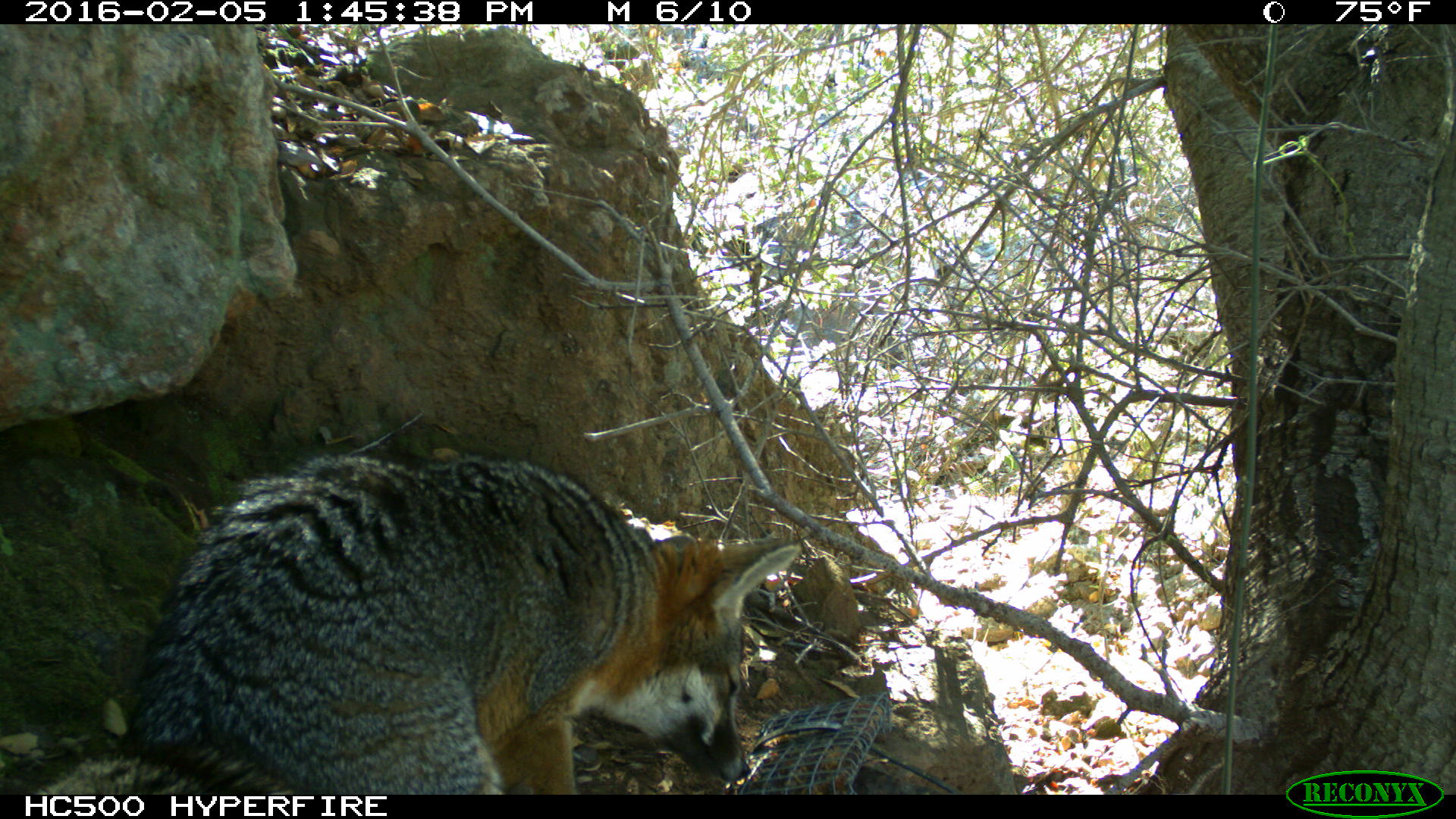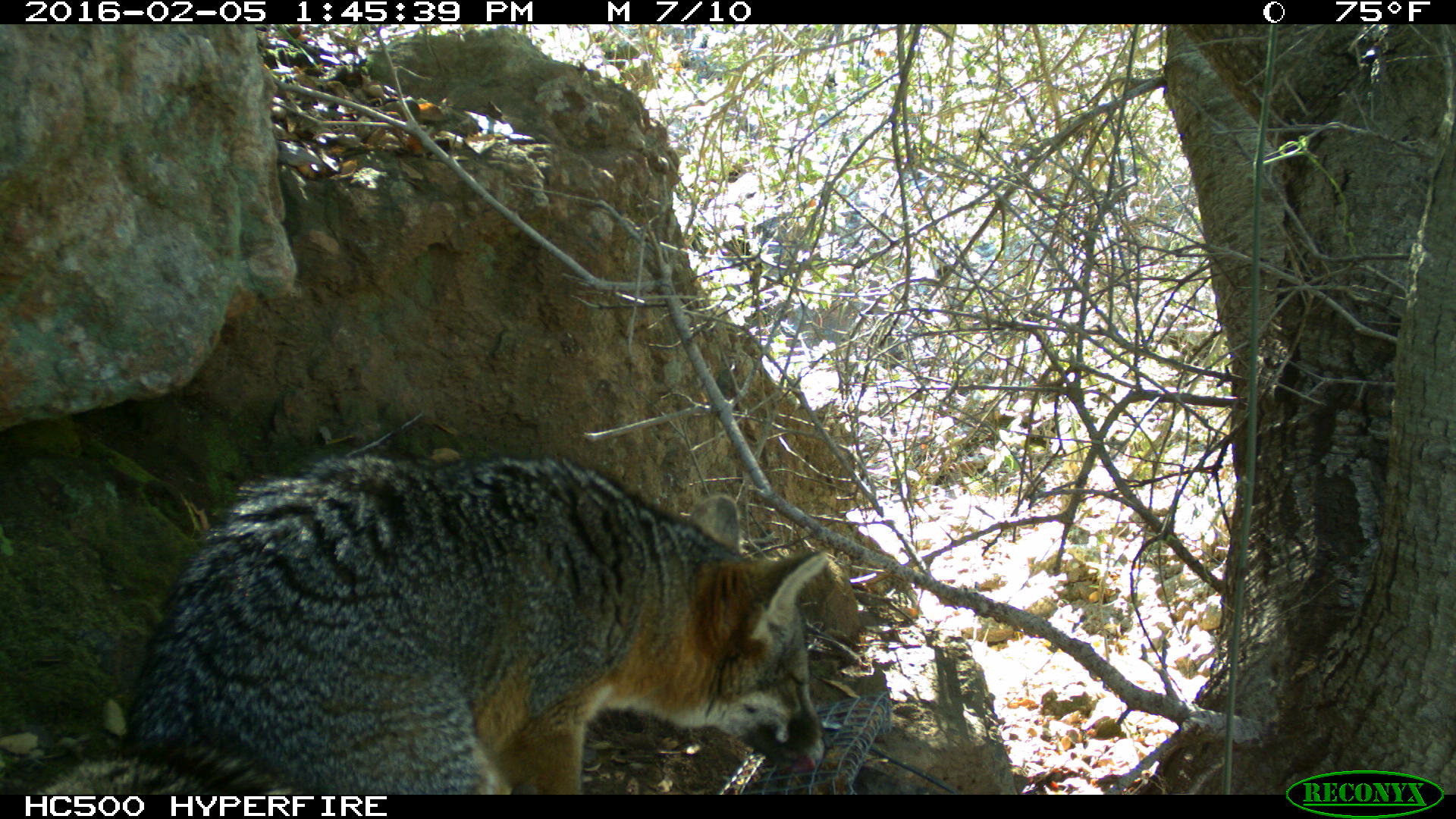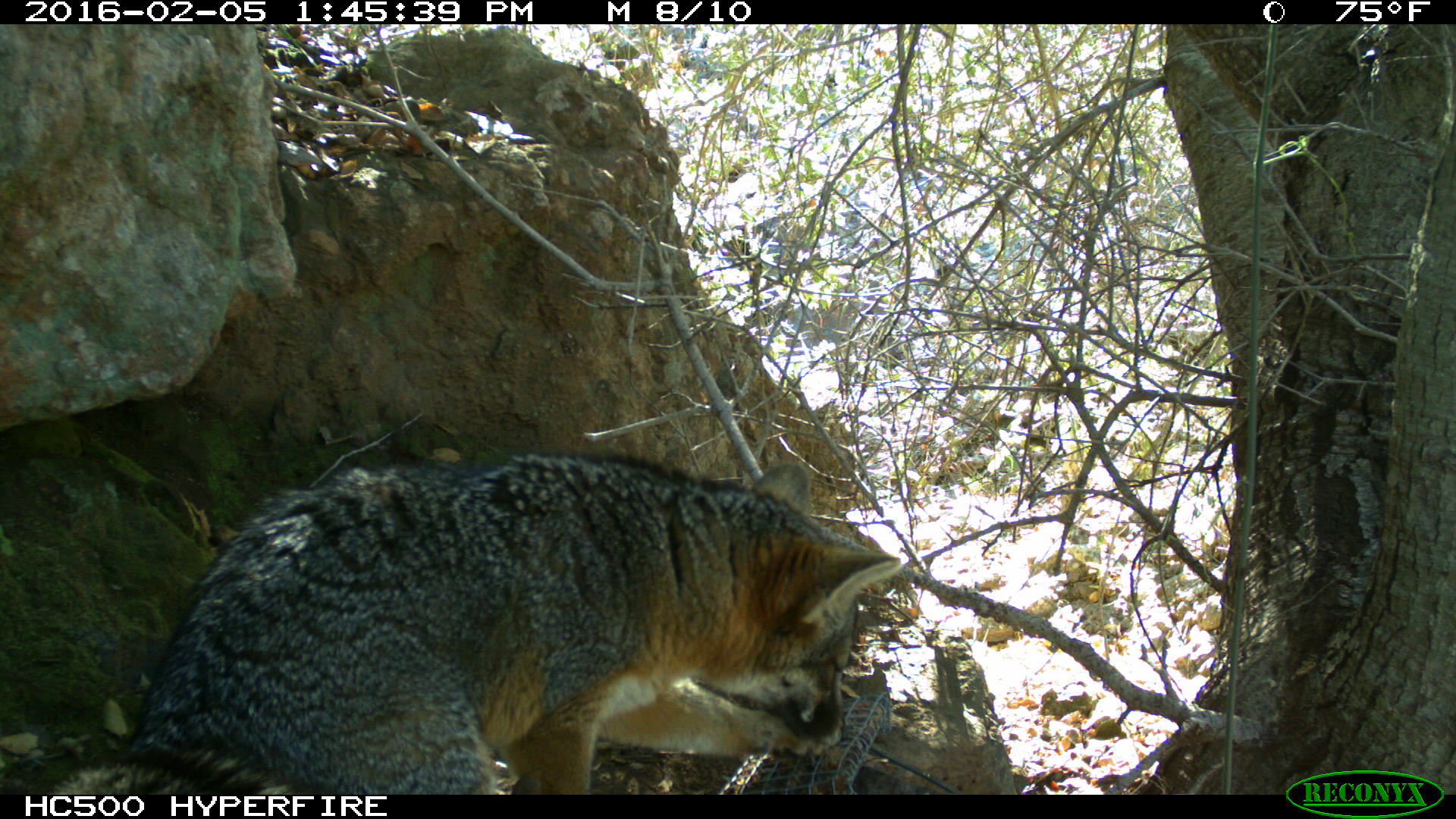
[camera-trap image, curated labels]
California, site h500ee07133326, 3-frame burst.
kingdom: Animalia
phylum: Chordata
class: Mammalia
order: Carnivora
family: Canidae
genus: Urocyon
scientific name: Urocyon littoralis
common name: island fox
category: fox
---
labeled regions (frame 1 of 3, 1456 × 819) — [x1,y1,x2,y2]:
fox: [18,453,801,795]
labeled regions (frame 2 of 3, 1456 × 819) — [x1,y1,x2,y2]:
fox: [49,456,827,794]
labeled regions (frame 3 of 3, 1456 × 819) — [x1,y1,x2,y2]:
fox: [42,446,902,793]